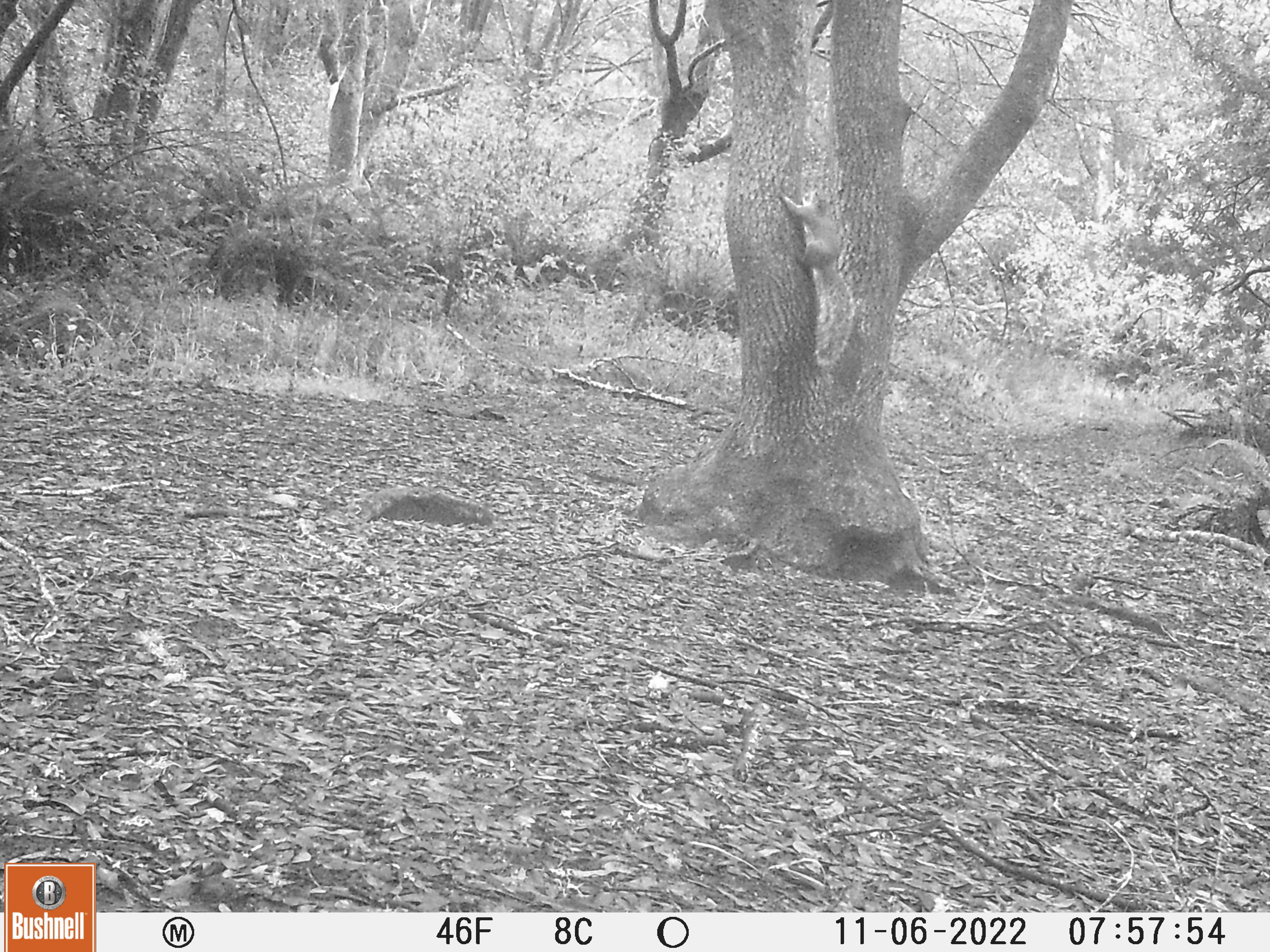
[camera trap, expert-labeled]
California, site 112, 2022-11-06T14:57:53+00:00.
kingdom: Animalia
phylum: Chordata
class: Mammalia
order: Rodentia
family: Sciuridae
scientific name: Sciuridae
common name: squirrel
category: unknown squirrel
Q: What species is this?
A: Unknown squirrel (squirrel) (Sciuridae).